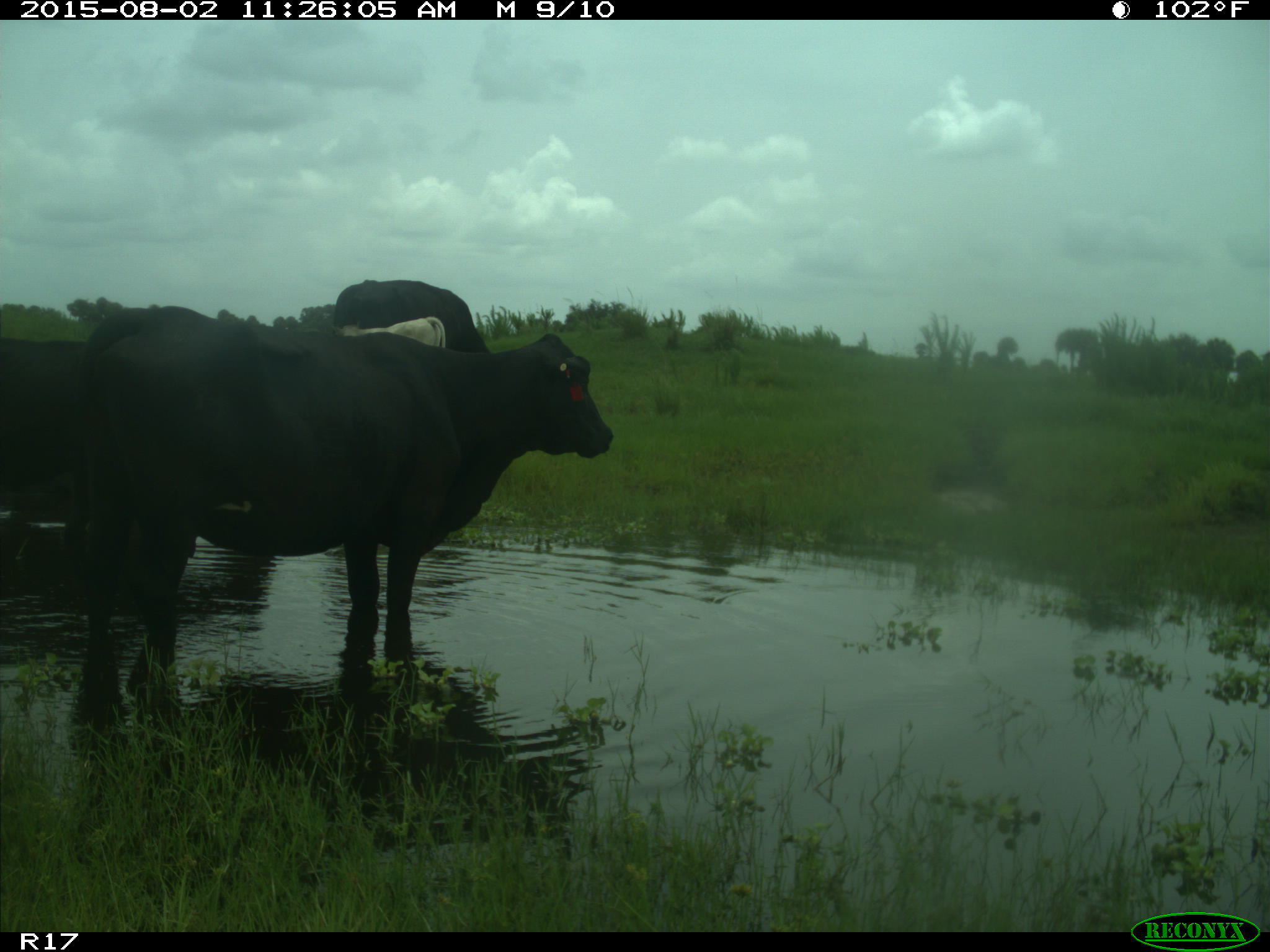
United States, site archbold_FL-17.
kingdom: Animalia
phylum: Chordata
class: Mammalia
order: Artiodactyla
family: Bovidae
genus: Bos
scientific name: Bos taurus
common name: domestic cow